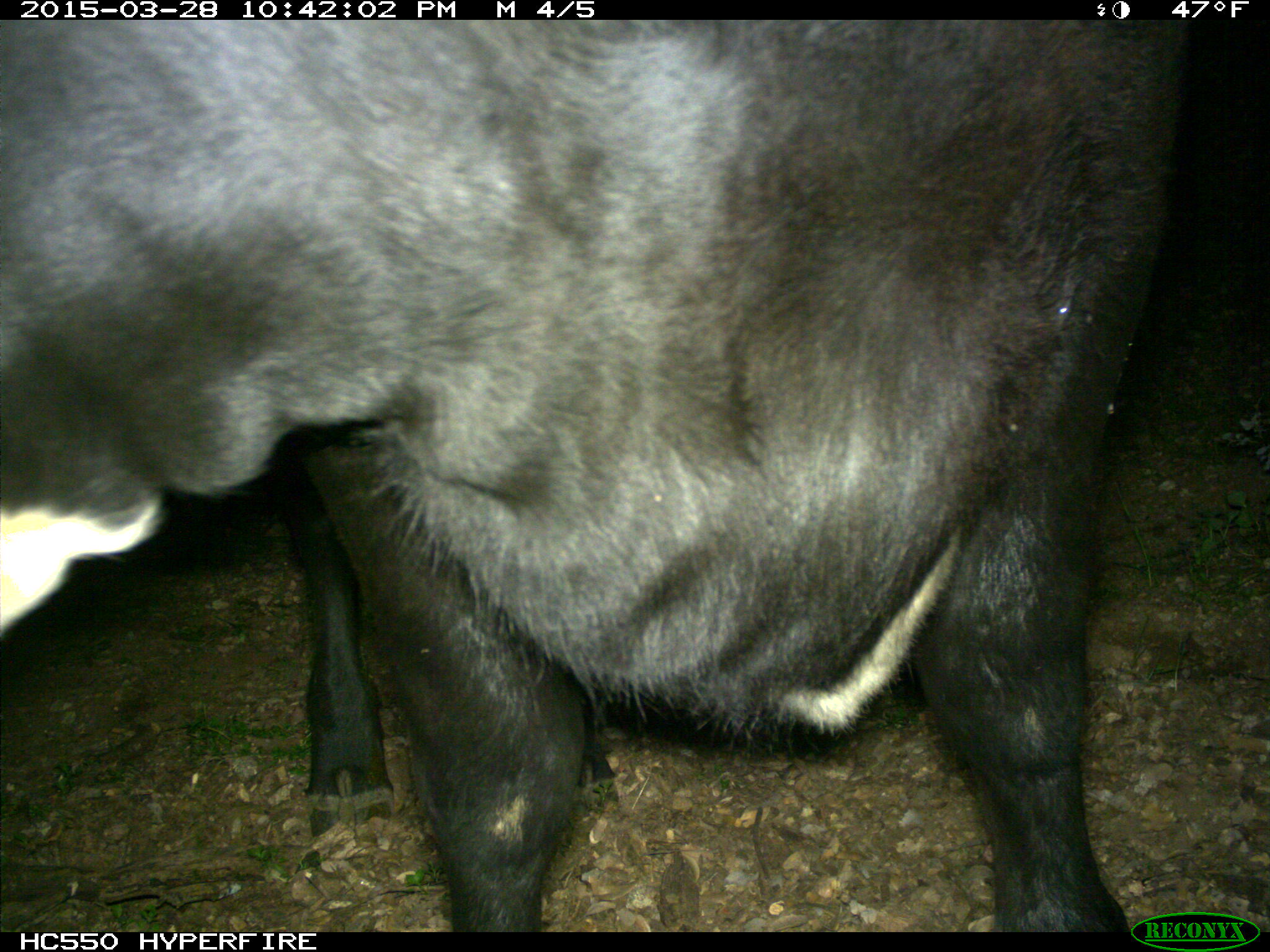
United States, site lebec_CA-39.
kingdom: Animalia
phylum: Chordata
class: Mammalia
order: Artiodactyla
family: Bovidae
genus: Bos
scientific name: Bos taurus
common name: domestic cow